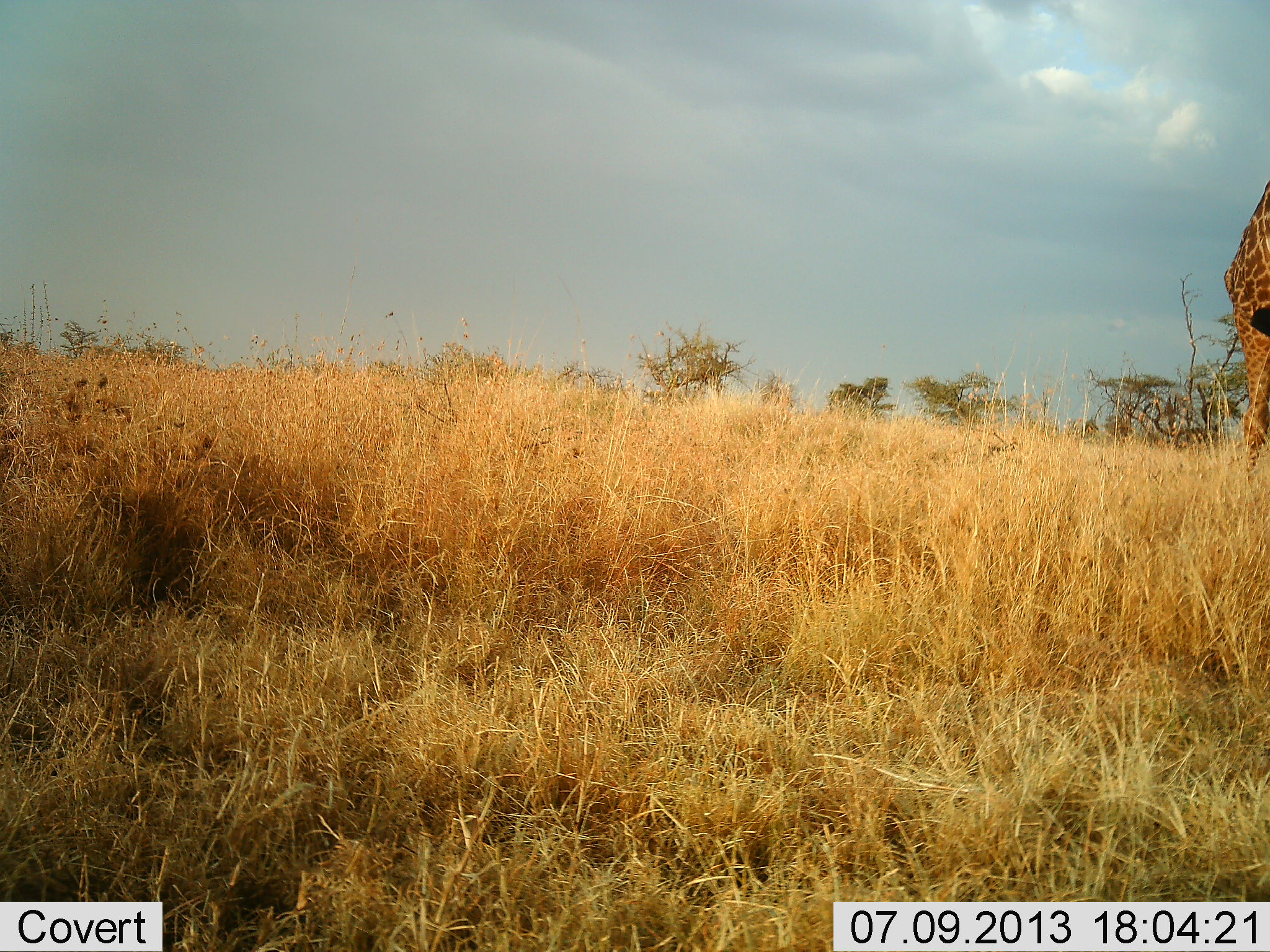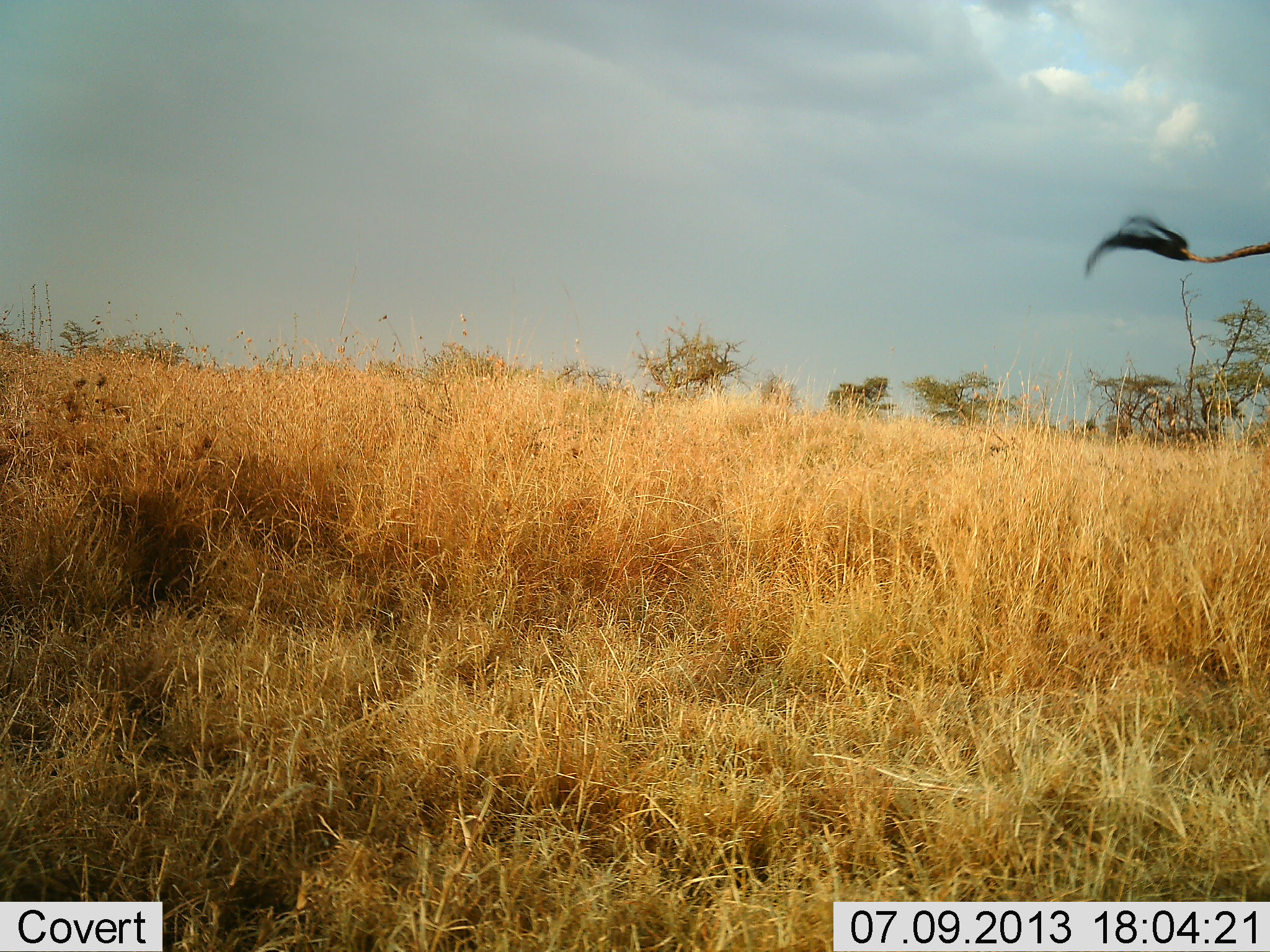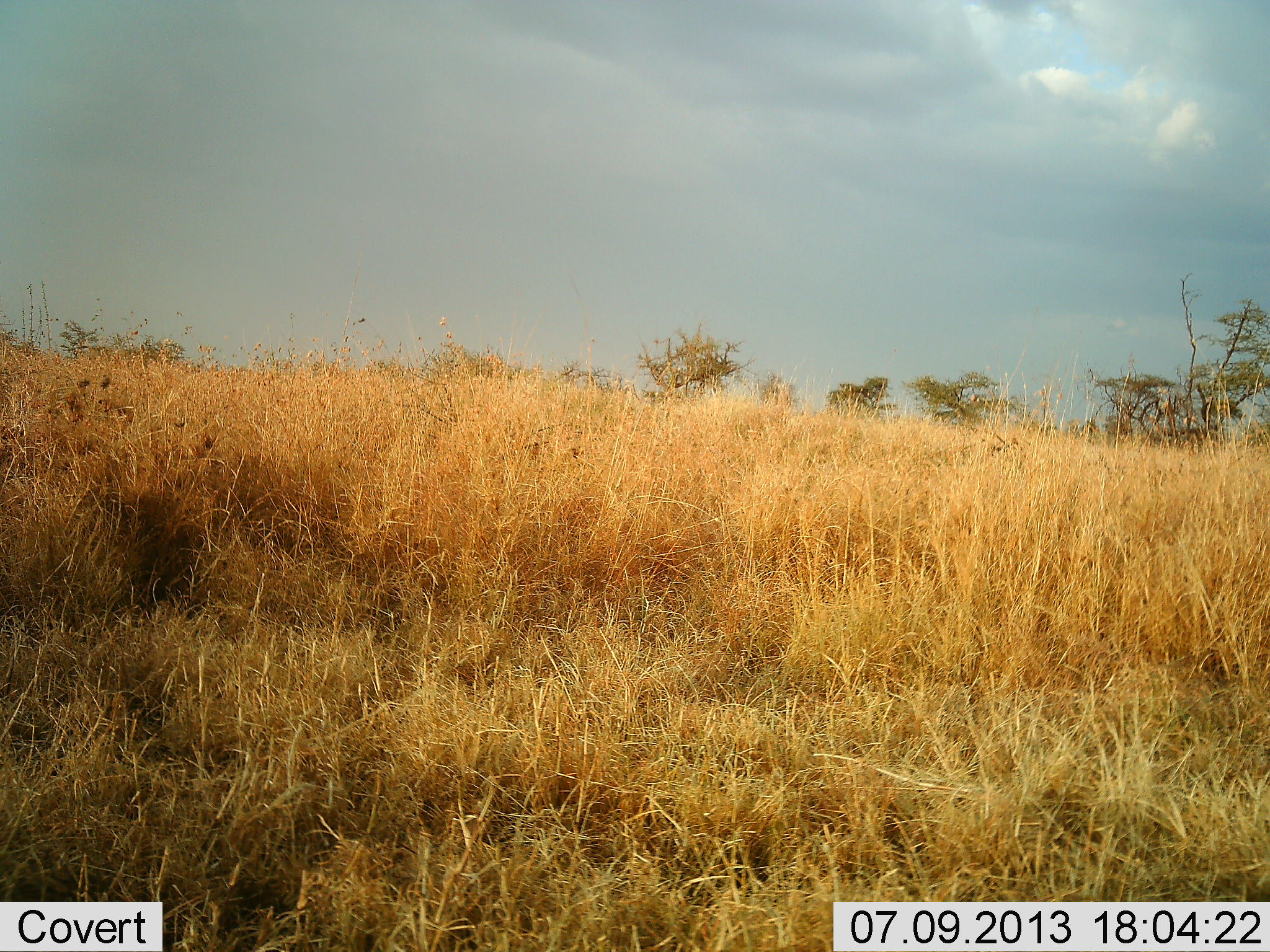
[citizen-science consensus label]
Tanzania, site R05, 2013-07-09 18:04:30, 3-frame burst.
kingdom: Animalia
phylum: Chordata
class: Mammalia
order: Artiodactyla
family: Giraffidae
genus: Giraffa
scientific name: Giraffa camelopardalis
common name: giraffe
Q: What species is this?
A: Giraffe (Giraffa camelopardalis).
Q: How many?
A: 1.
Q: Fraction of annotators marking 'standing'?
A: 20%.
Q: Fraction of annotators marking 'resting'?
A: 0%.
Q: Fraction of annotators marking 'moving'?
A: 80%.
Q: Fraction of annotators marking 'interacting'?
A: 0%.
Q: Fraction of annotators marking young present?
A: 0%.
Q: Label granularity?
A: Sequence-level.